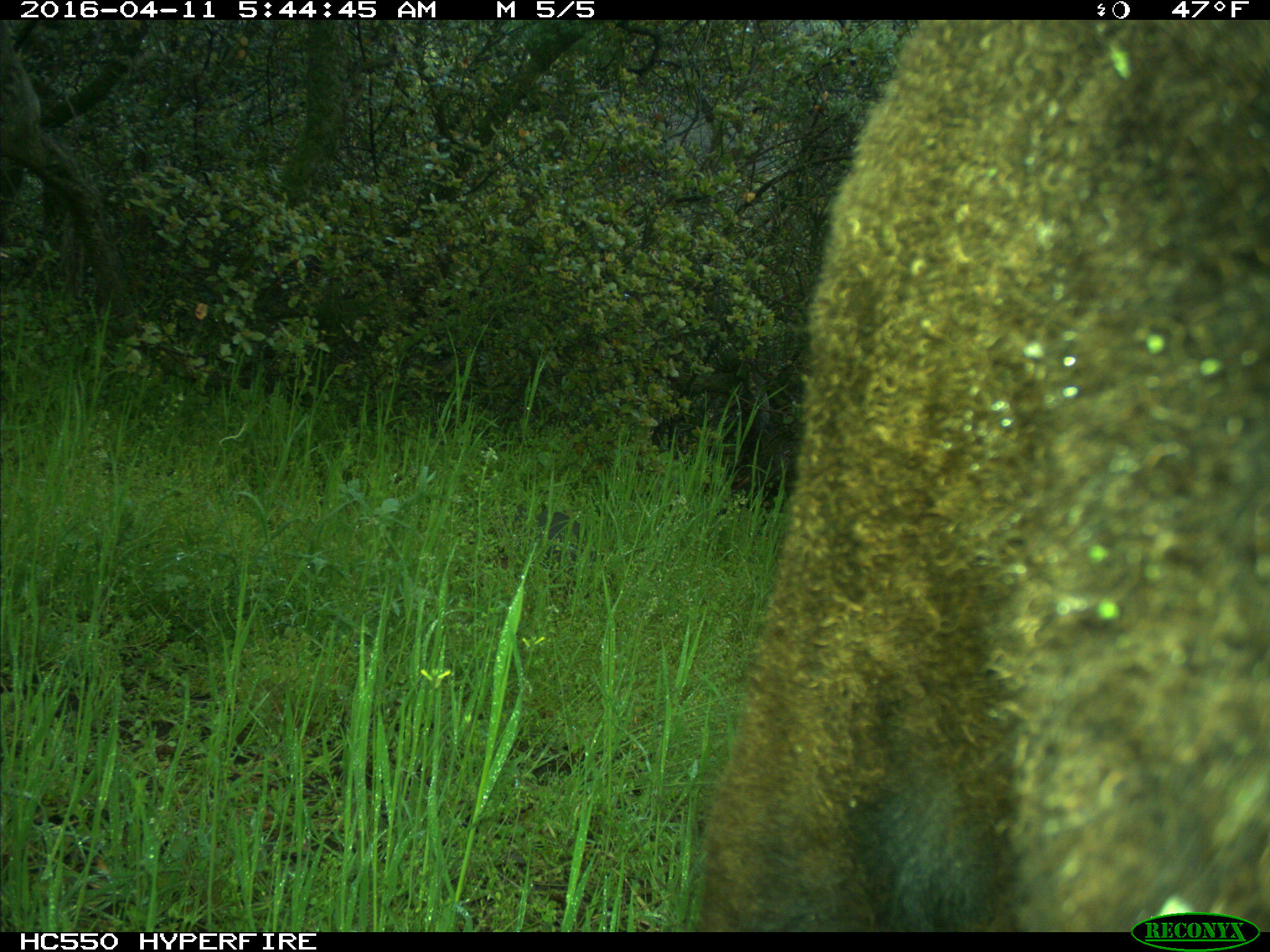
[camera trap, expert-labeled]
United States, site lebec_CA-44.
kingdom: Animalia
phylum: Chordata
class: Mammalia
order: Artiodactyla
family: Bovidae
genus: Bos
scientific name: Bos taurus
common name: domestic cow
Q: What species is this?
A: Bos taurus (domestic cow).